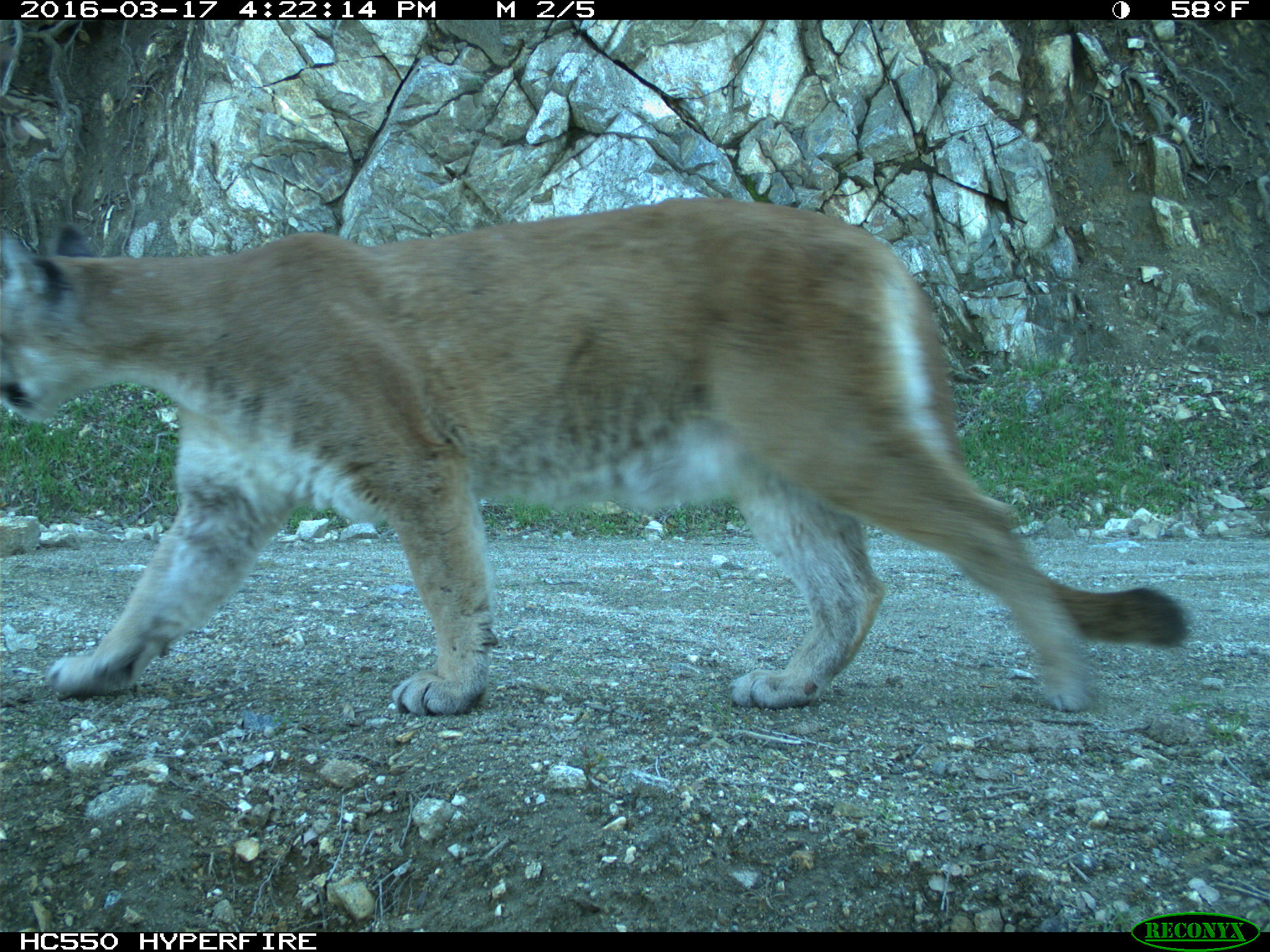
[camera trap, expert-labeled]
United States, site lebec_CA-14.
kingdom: Animalia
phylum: Chordata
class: Mammalia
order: Carnivora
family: Felidae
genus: Puma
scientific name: Puma concolor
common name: mountain lion